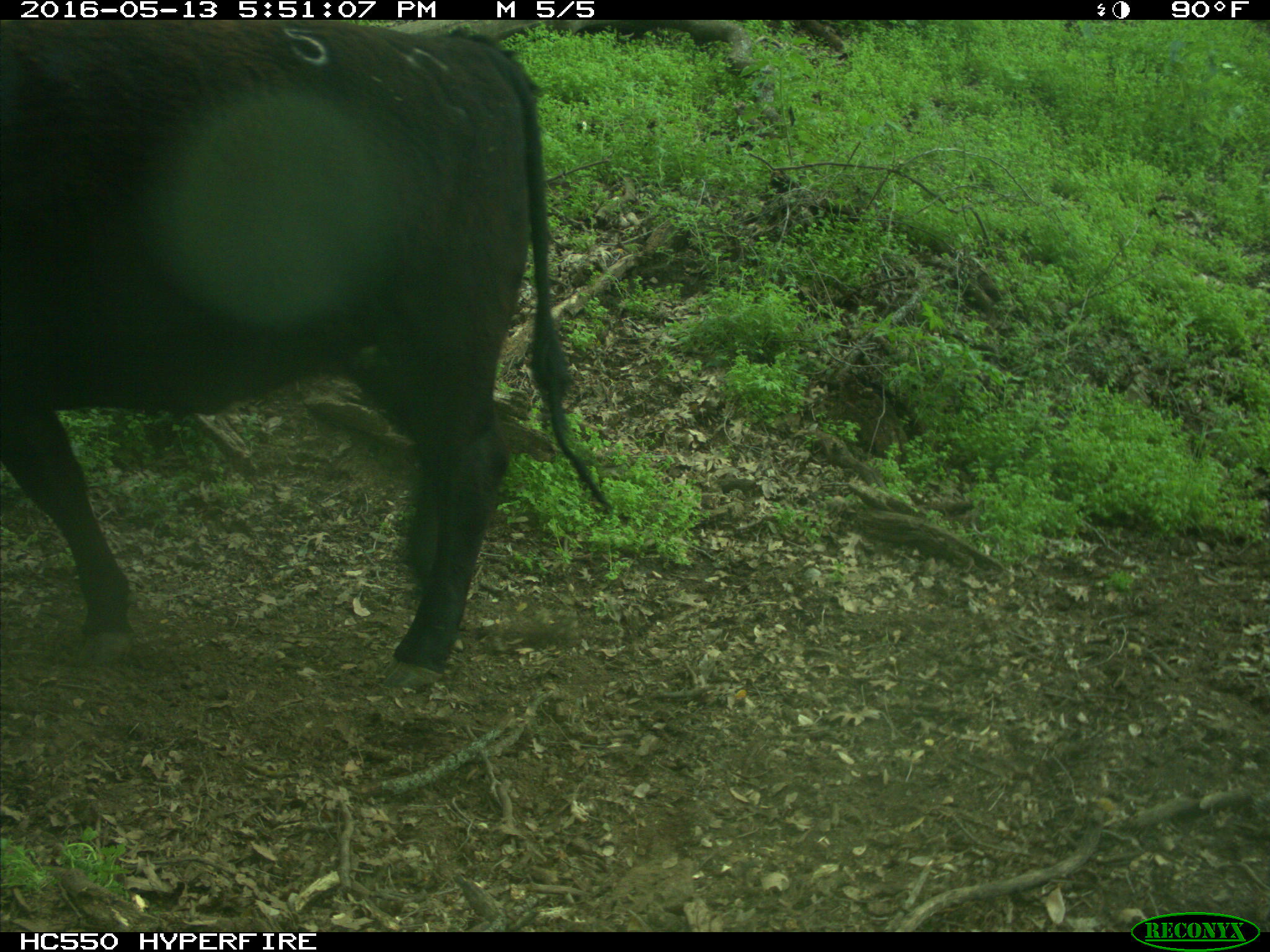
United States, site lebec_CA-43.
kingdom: Animalia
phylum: Chordata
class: Mammalia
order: Artiodactyla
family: Bovidae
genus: Bos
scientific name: Bos taurus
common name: domestic cow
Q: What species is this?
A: Bos taurus (domestic cow).